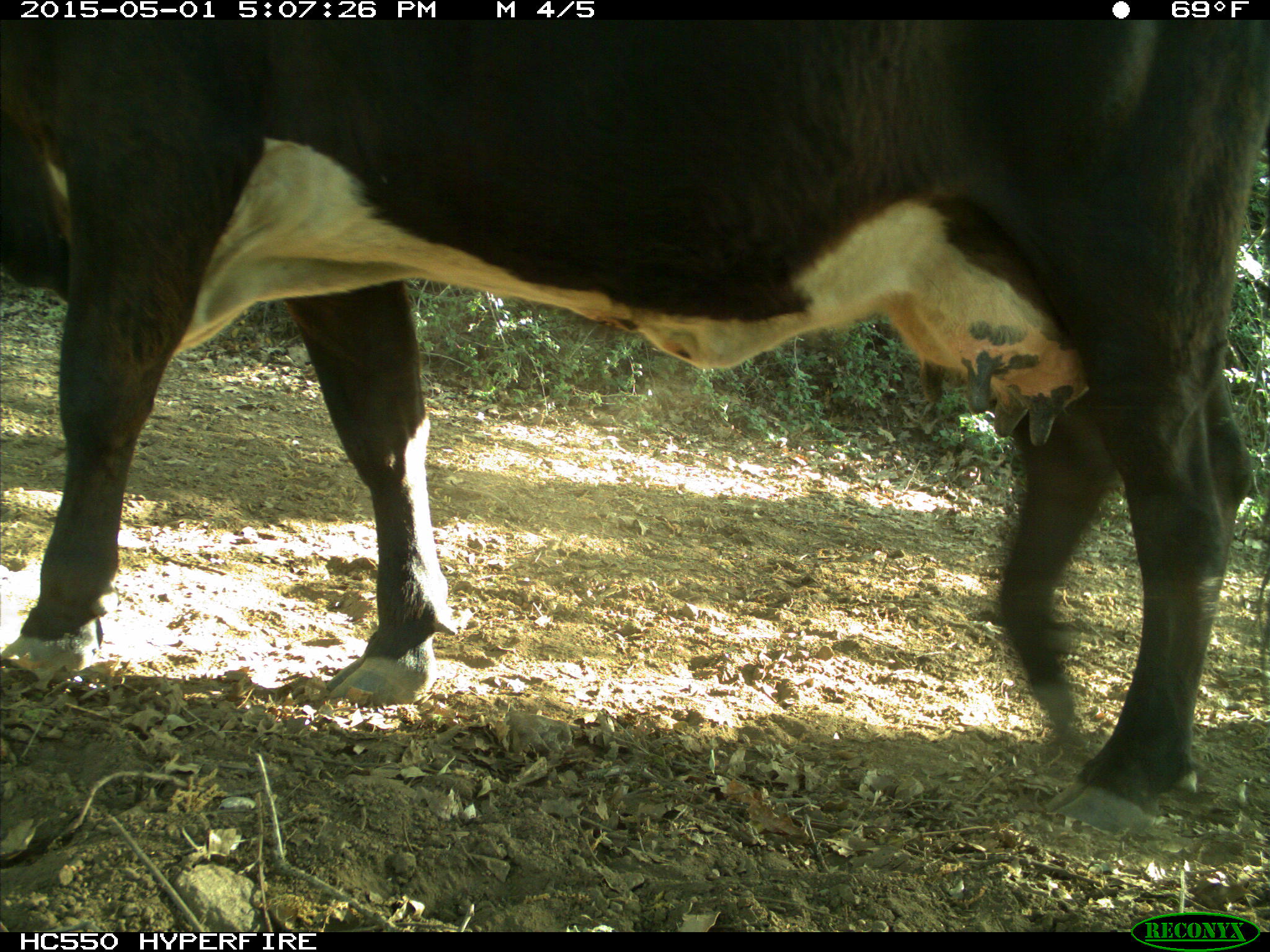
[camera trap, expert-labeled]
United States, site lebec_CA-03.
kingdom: Animalia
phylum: Chordata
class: Mammalia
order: Artiodactyla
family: Bovidae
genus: Bos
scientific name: Bos taurus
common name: domestic cow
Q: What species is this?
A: Bos taurus (domestic cow).